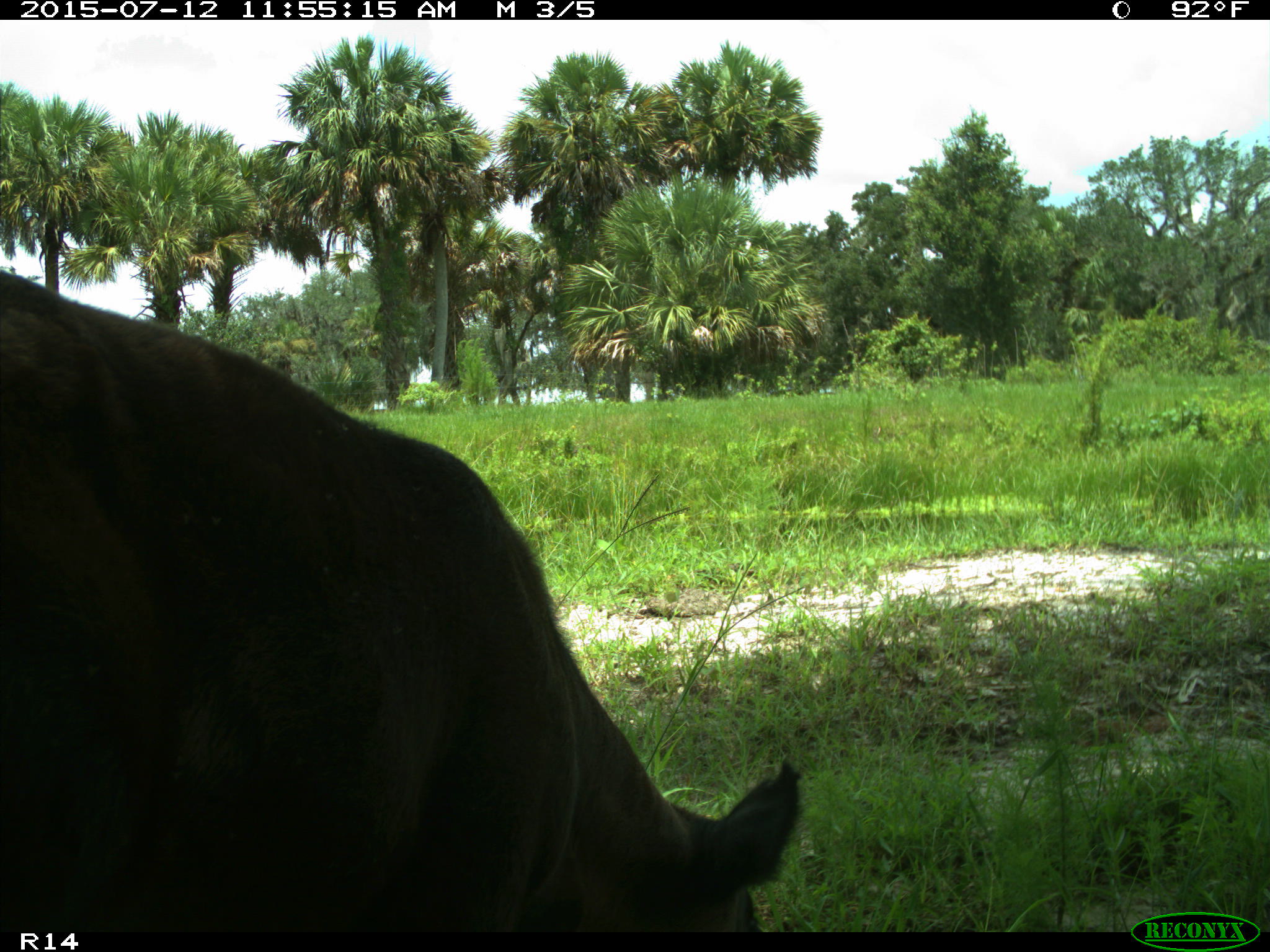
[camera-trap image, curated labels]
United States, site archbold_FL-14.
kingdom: Animalia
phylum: Chordata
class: Mammalia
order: Artiodactyla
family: Bovidae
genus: Bos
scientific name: Bos taurus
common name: domestic cow